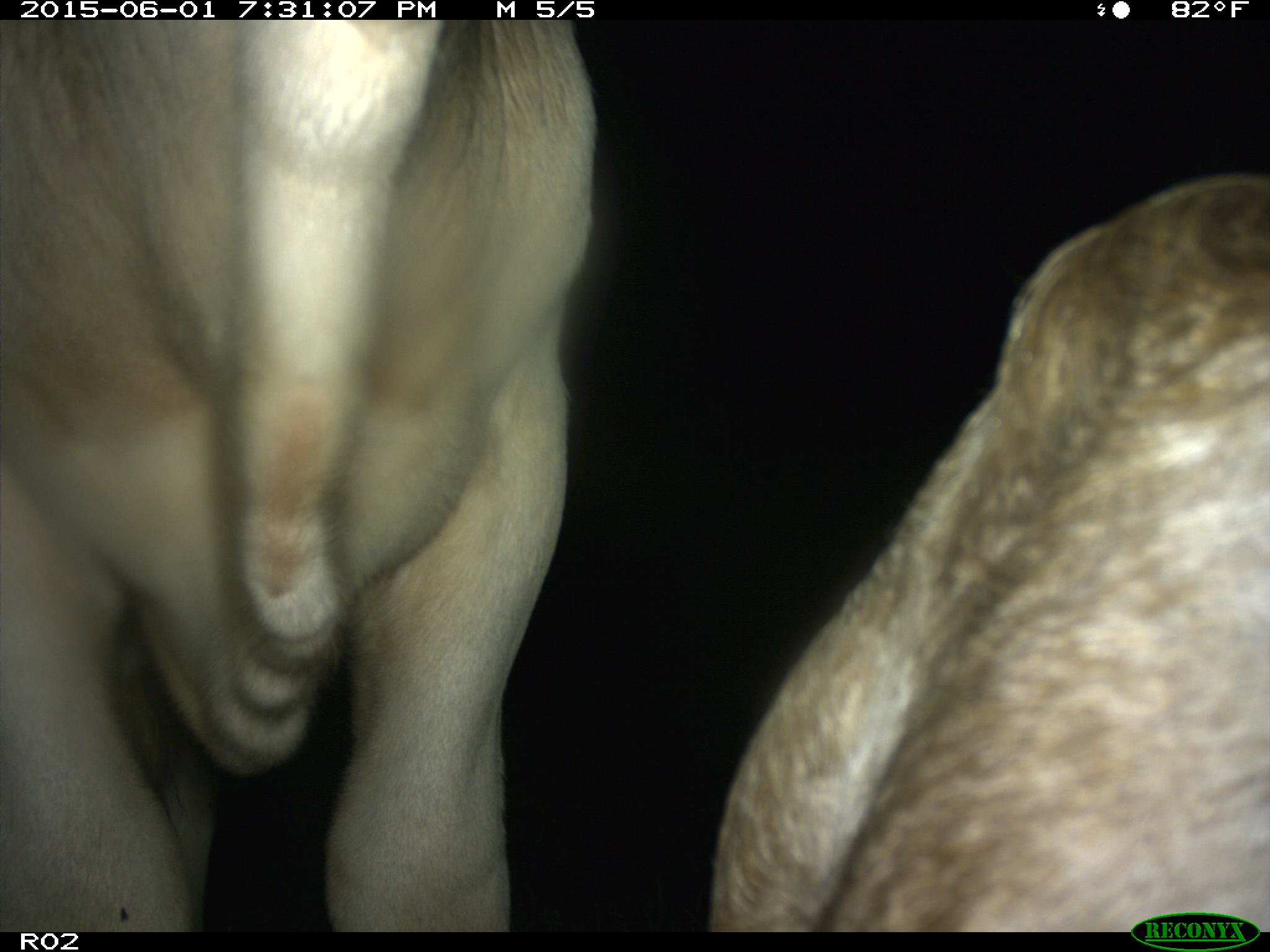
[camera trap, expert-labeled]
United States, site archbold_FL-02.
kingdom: Animalia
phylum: Chordata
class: Mammalia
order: Artiodactyla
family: Bovidae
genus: Bos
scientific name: Bos taurus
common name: domestic cow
Bos taurus (domestic cow).